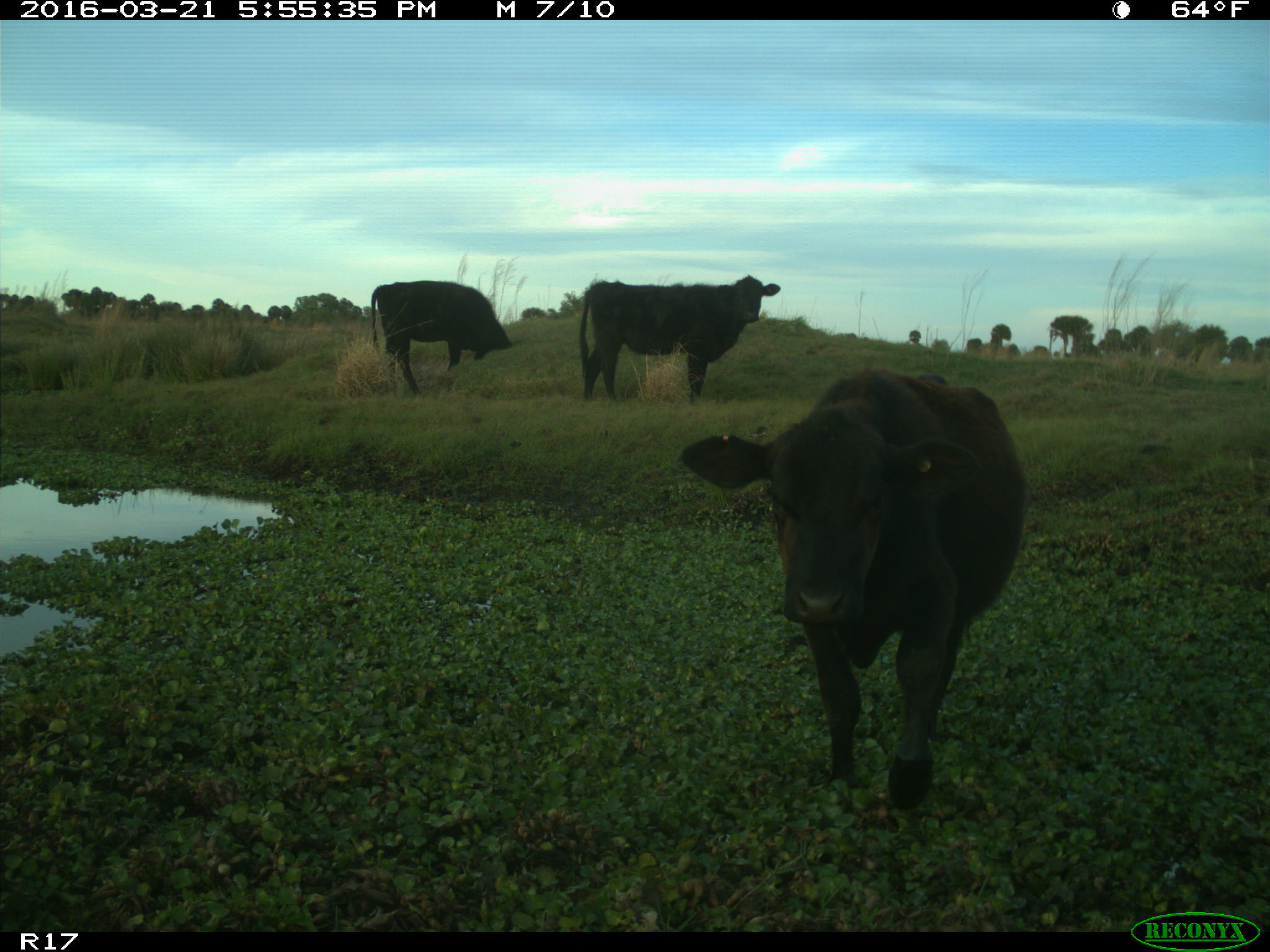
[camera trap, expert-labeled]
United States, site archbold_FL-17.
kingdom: Animalia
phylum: Chordata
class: Mammalia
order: Artiodactyla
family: Bovidae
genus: Bos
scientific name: Bos taurus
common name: domestic cow